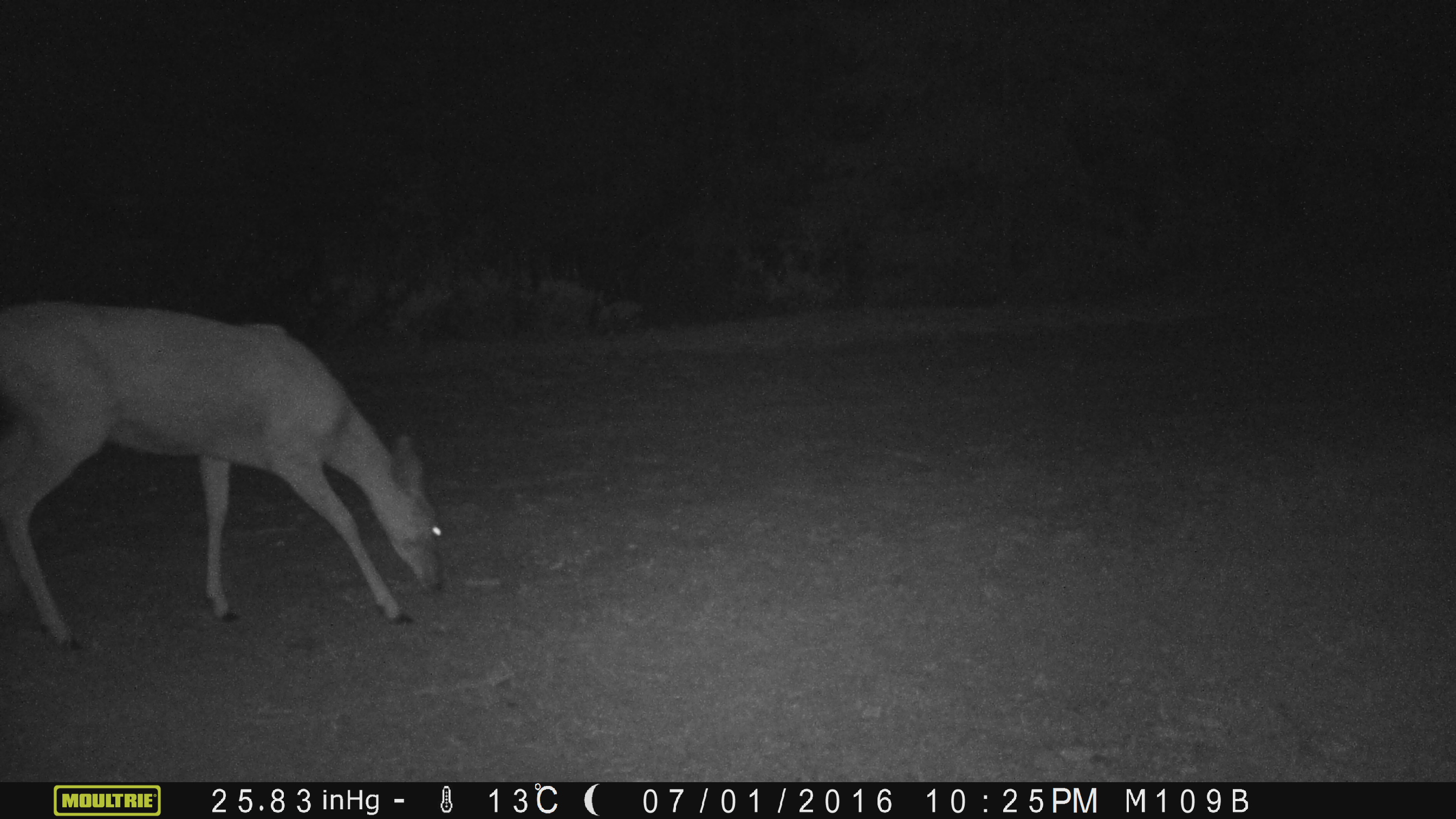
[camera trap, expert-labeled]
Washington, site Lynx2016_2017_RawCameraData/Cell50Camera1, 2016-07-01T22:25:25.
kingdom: Animalia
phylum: Chordata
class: Mammalia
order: Artiodactyla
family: Cervidae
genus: Odocoileus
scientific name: Odocoileus hemionus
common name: mule deer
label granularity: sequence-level